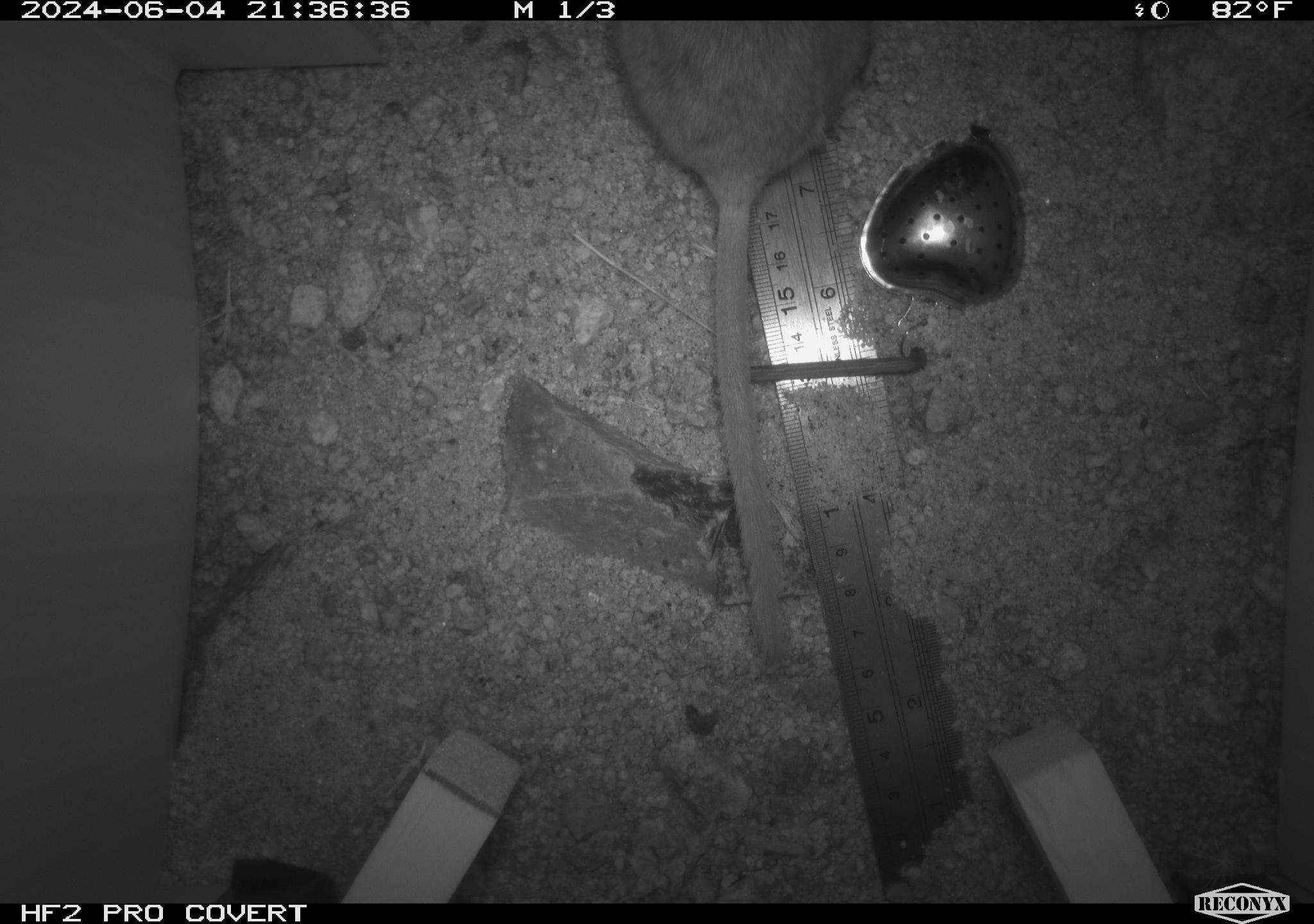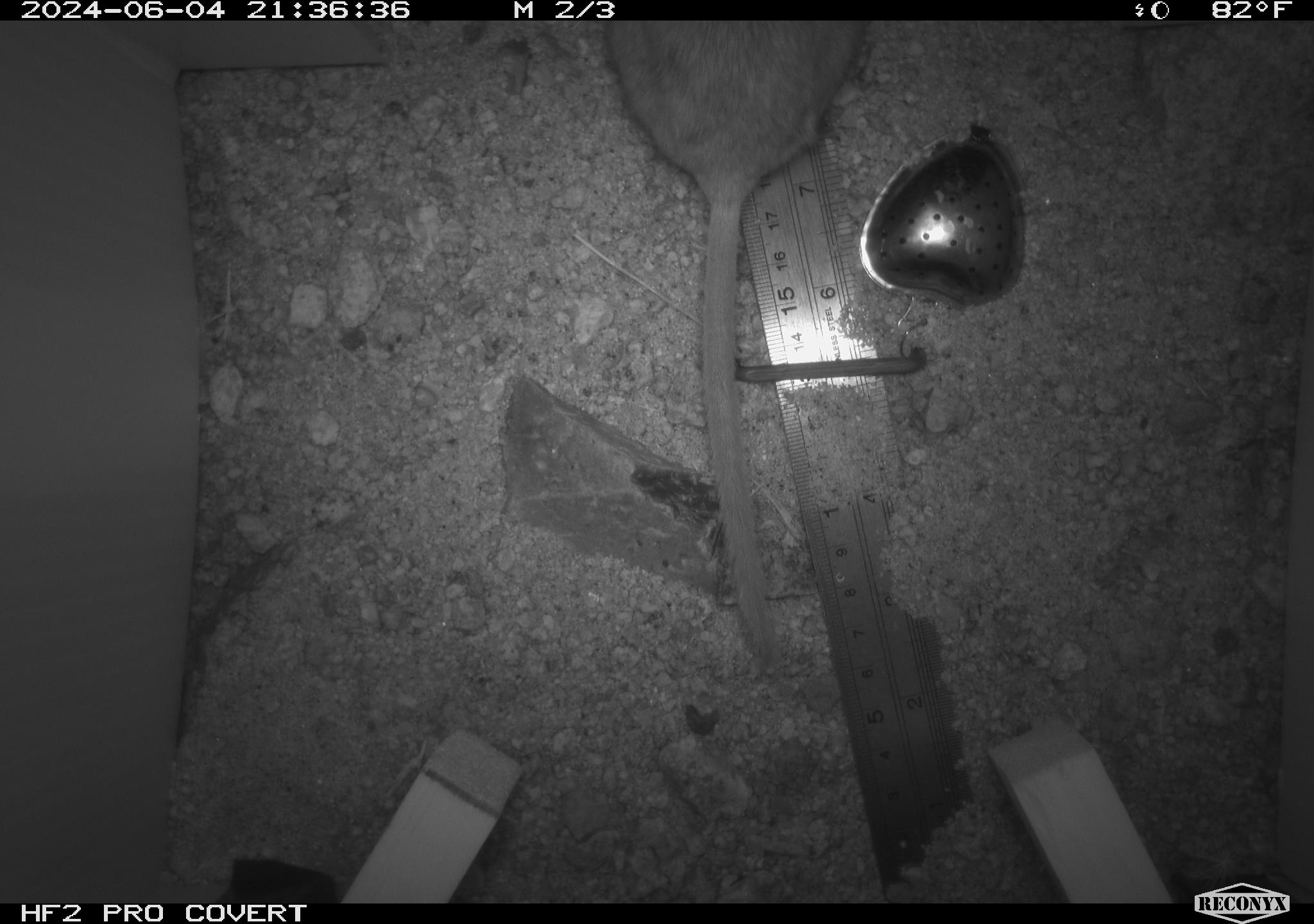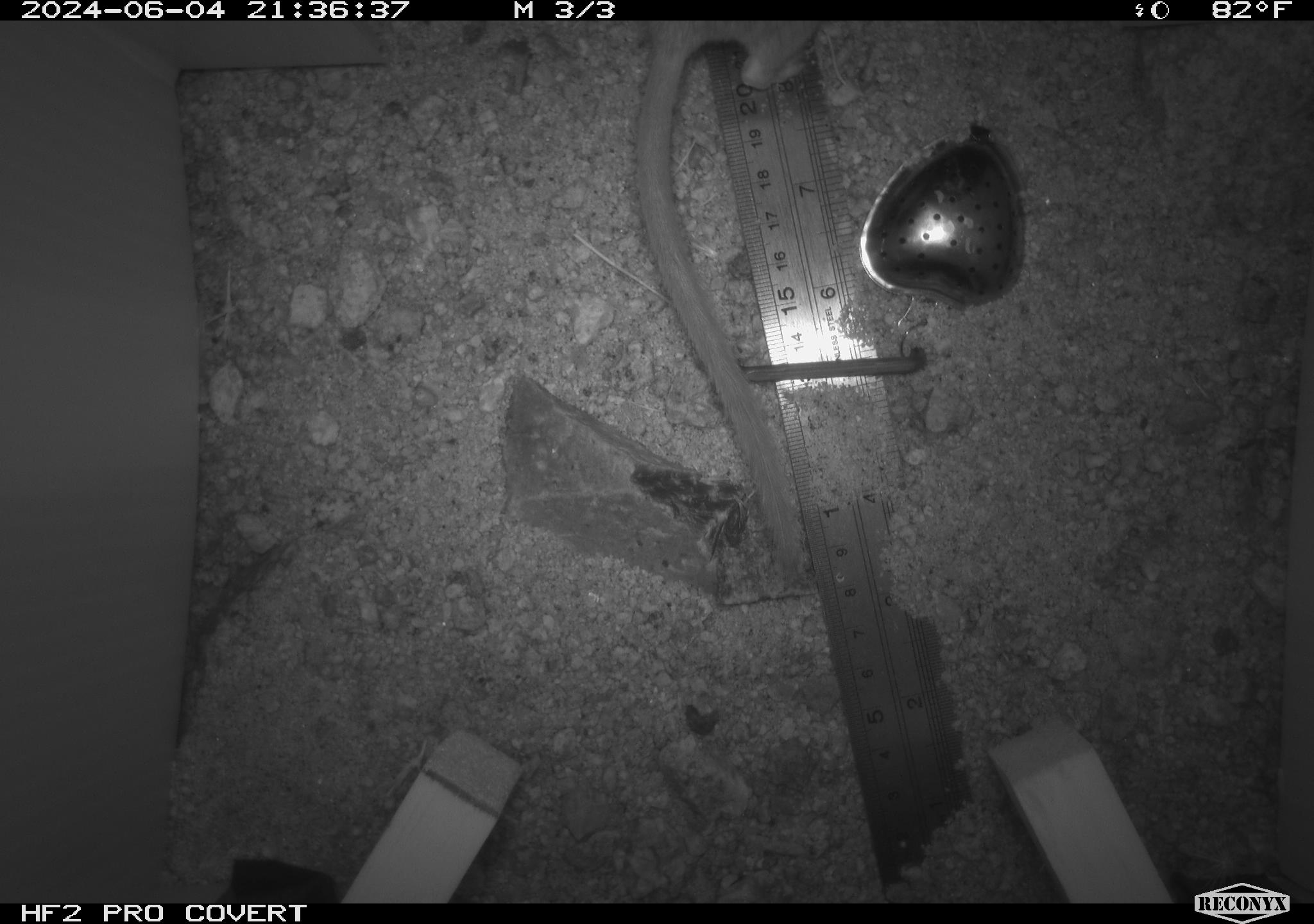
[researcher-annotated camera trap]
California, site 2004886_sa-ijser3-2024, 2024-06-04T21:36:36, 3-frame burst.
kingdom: Animalia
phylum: Chordata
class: Mammalia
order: Rodentia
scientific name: Rodentia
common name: woodrat or rat or mouse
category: woodrat or rat or mouse species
Woodrat or rat or mouse species (woodrat or rat or mouse) (Rodentia).